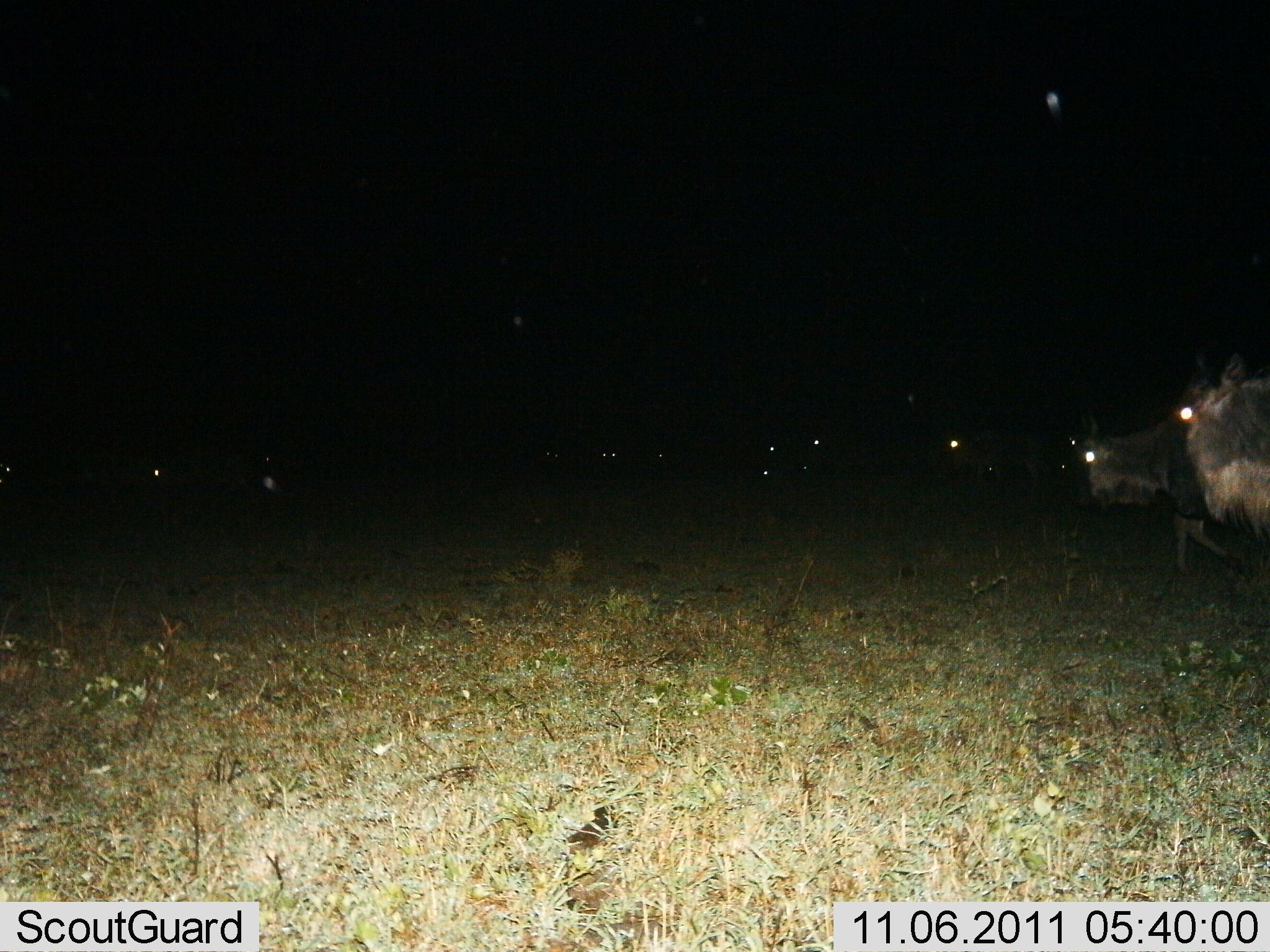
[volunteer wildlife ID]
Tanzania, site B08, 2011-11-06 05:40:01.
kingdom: Animalia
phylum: Chordata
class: Mammalia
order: Artiodactyla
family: Bovidae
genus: Connochaetes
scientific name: Connochaetes taurinus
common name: blue wildebeest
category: wildebeest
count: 6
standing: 27%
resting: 0%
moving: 91%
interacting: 9%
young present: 0%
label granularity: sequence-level